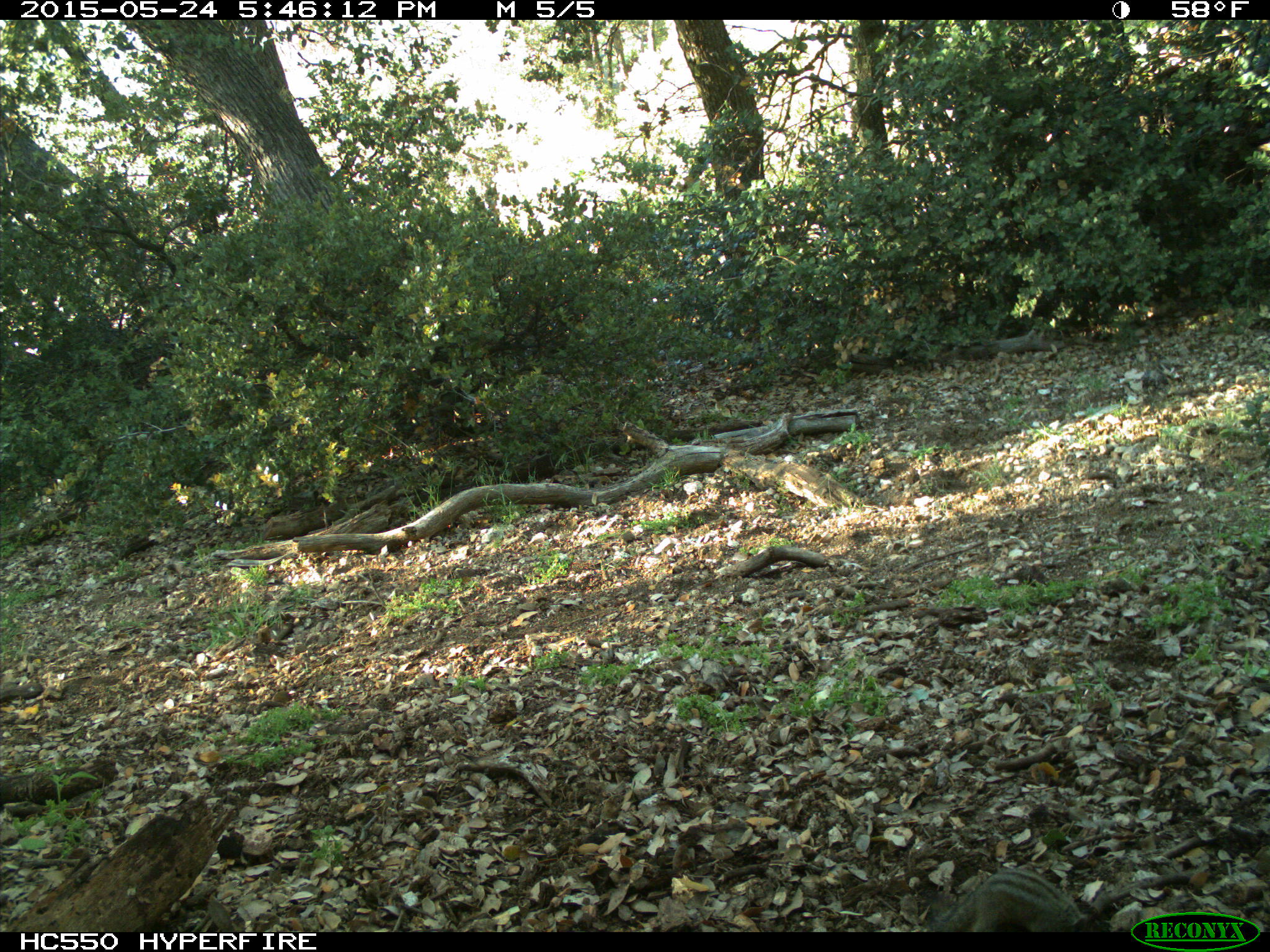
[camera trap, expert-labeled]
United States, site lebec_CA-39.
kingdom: Animalia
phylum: Chordata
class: Mammalia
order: Rodentia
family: Sciuridae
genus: Tamias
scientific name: Tamias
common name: chipmunk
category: unidentified chipmunk